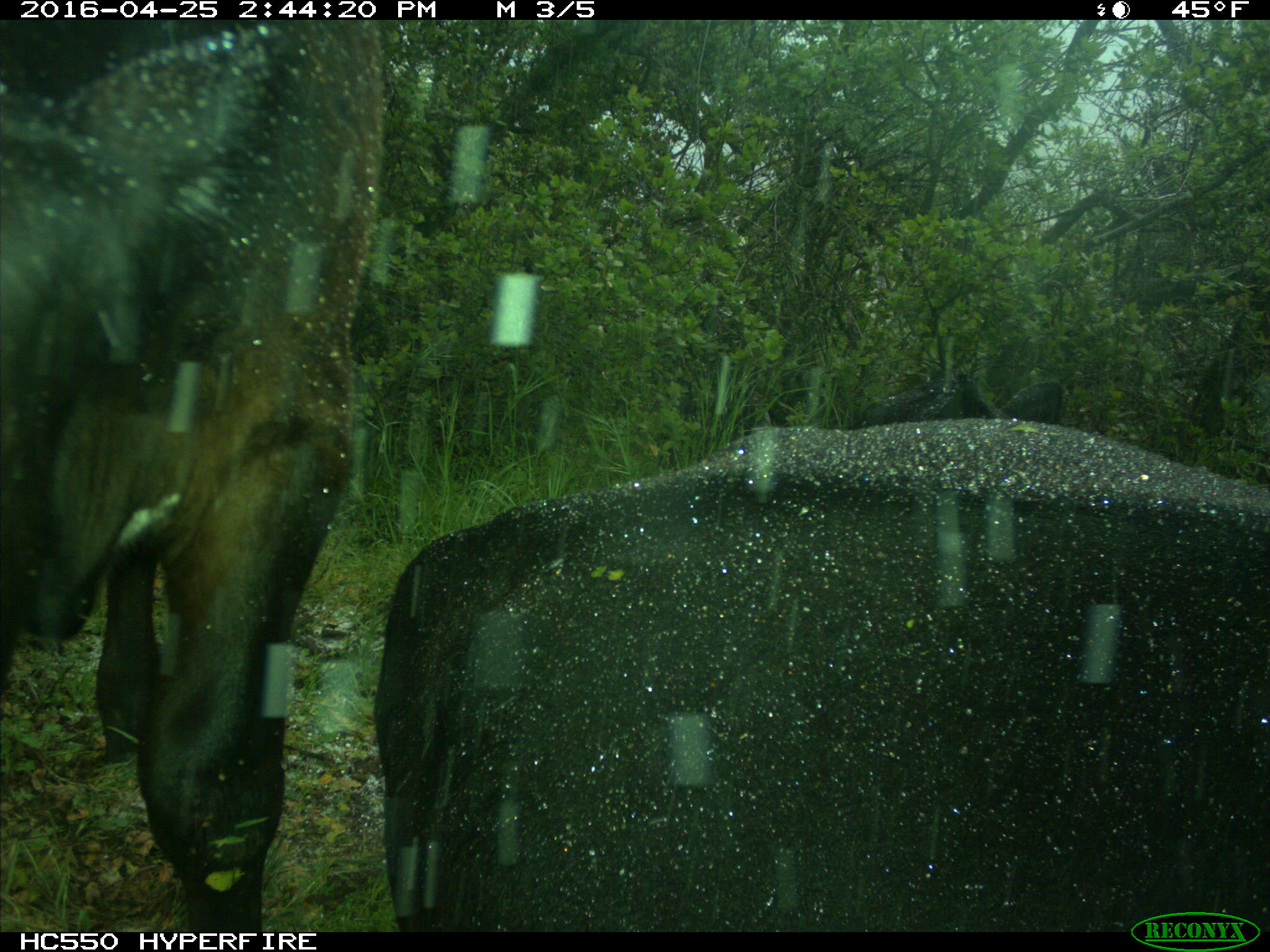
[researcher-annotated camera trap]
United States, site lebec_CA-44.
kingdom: Animalia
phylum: Chordata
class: Mammalia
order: Artiodactyla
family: Bovidae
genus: Bos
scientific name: Bos taurus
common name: domestic cow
Bos taurus (domestic cow).